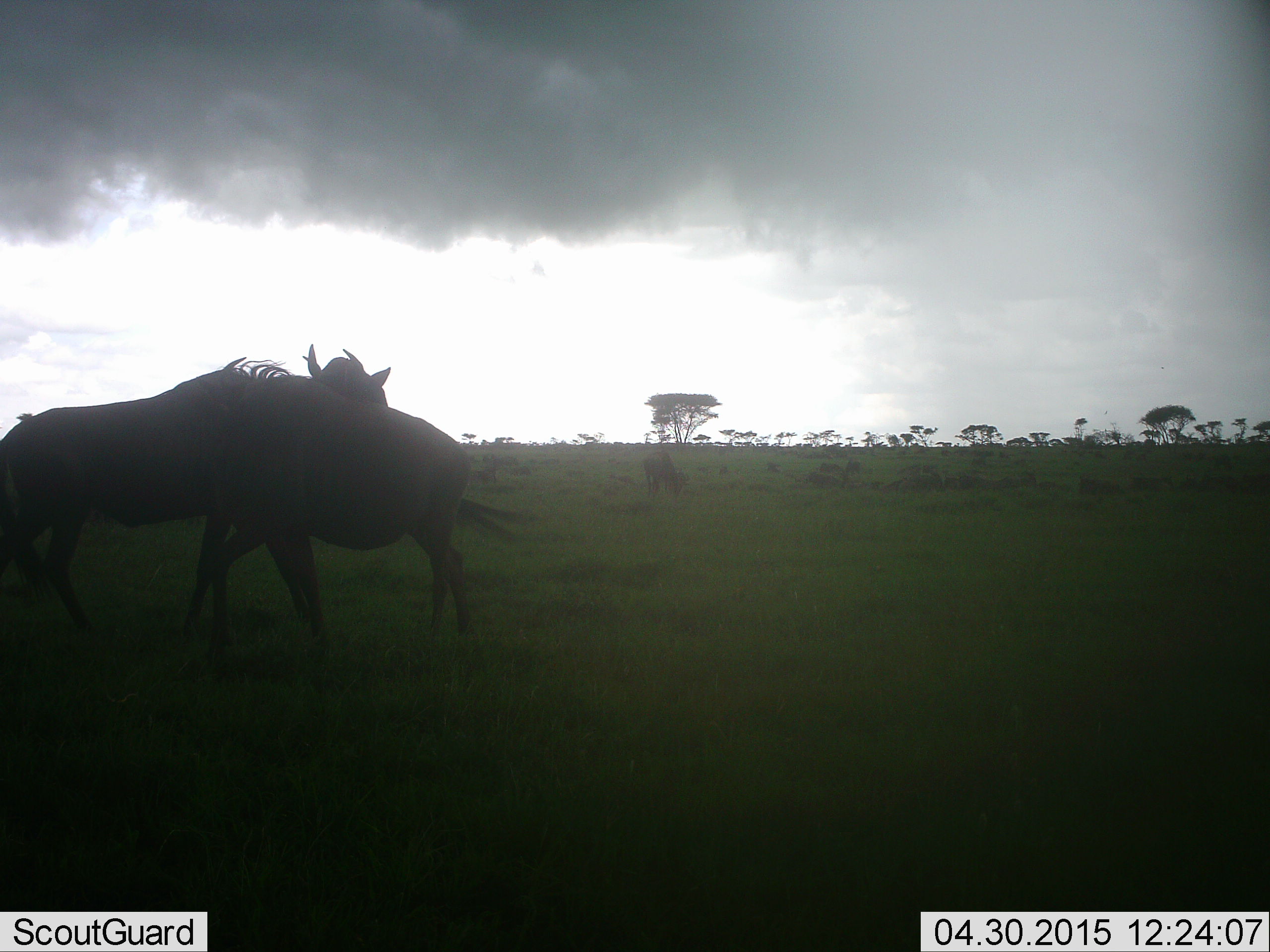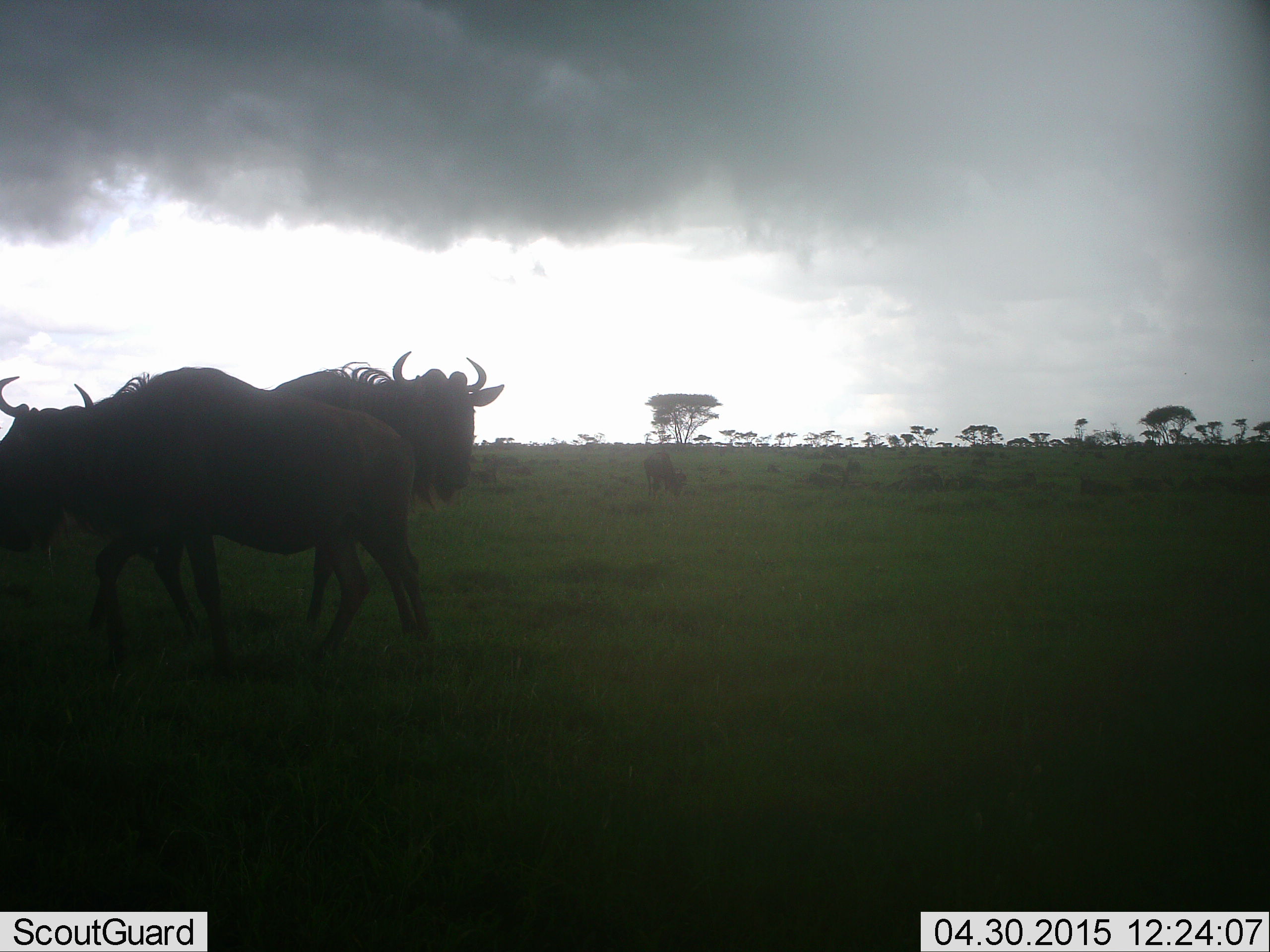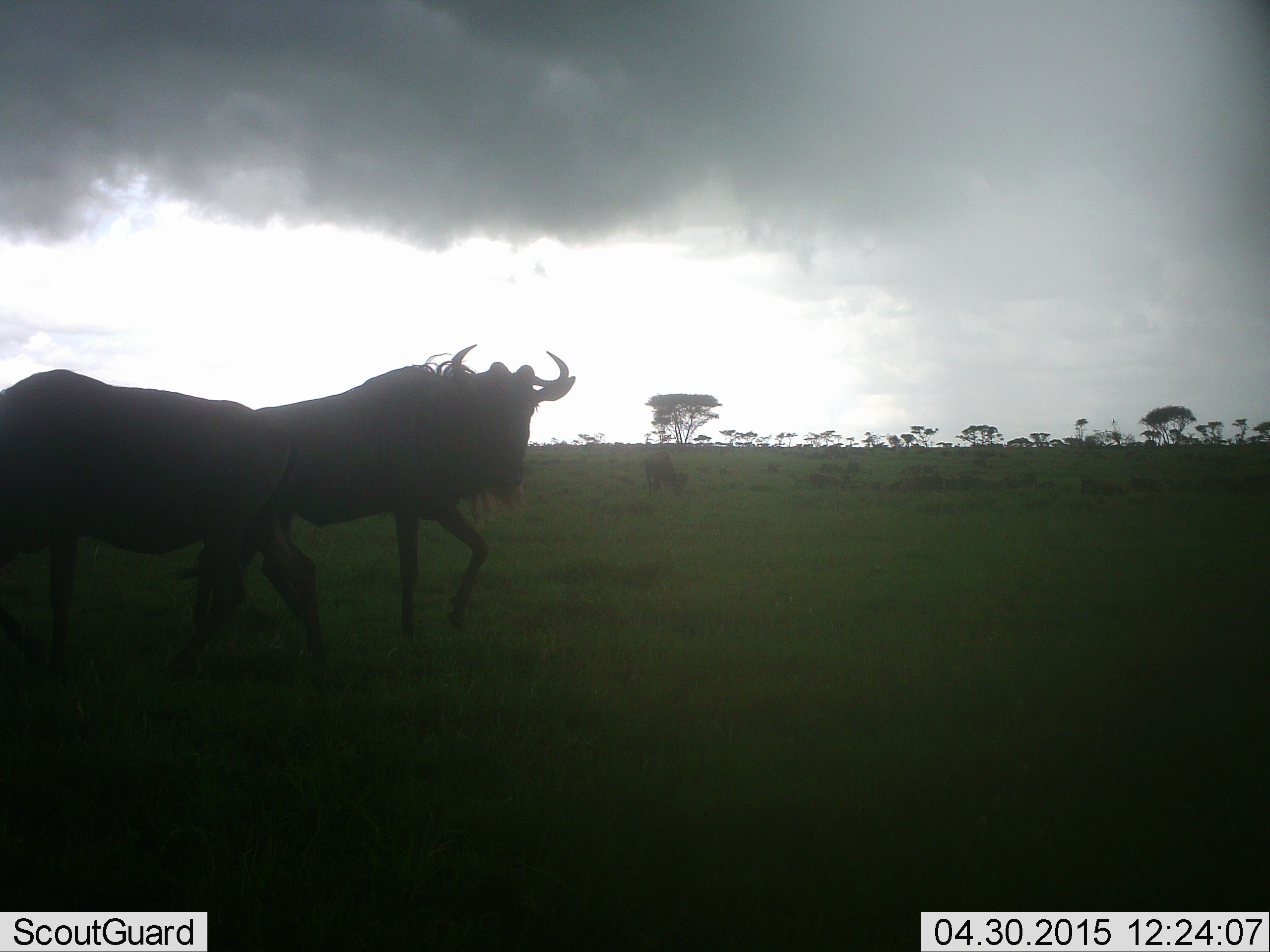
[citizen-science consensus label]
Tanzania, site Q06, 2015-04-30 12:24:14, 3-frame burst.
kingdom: Animalia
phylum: Chordata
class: Mammalia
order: Artiodactyla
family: Bovidae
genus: Connochaetes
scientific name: Connochaetes taurinus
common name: blue wildebeest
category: wildebeest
Wildebeest (blue wildebeest) (Connochaetes taurinus), count 2. Behavior (volunteer vote fractions): standing 50%, resting 10%, moving 70%, interacting 10%. Young present (vote fraction): 0%. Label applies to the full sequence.